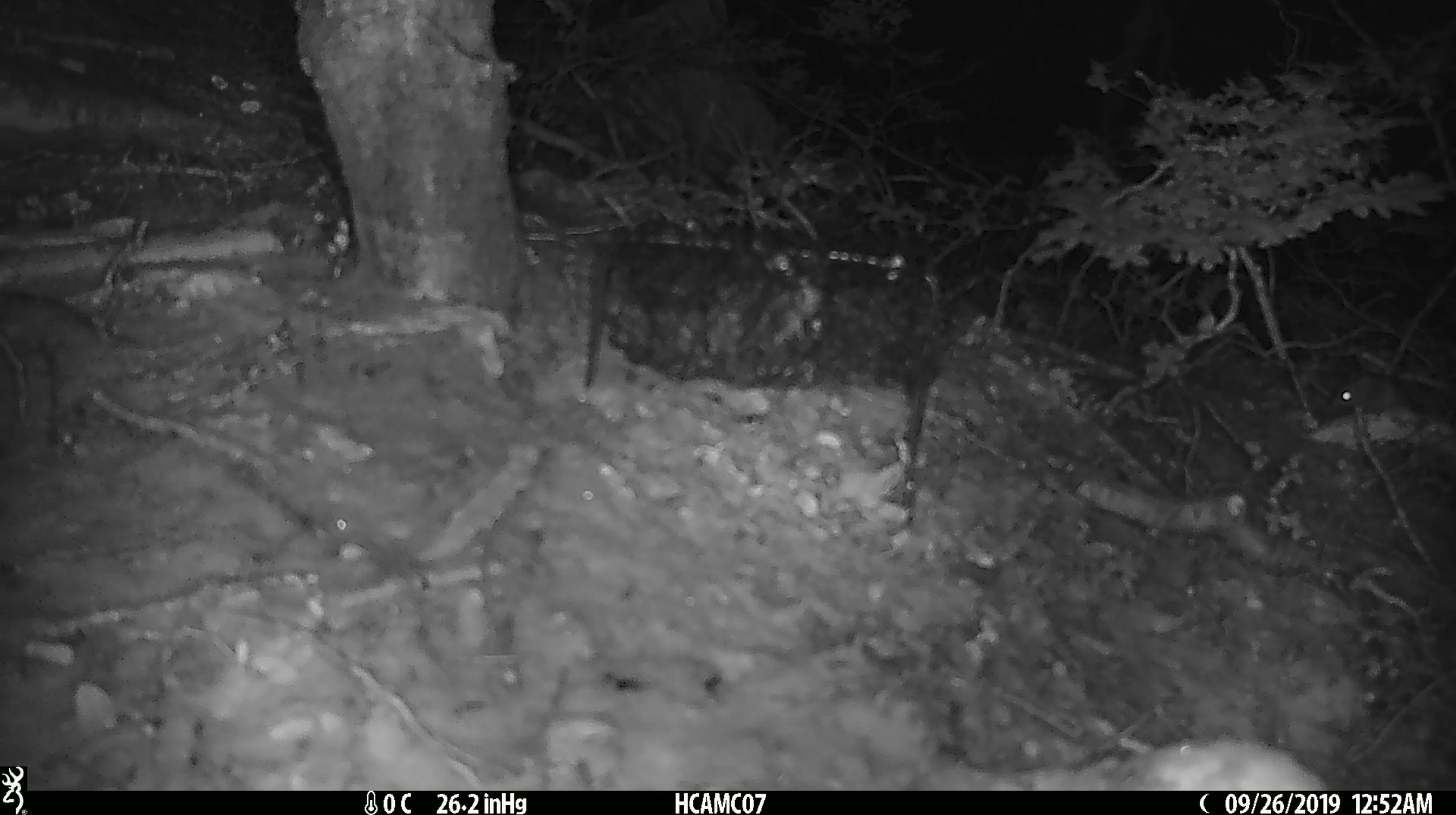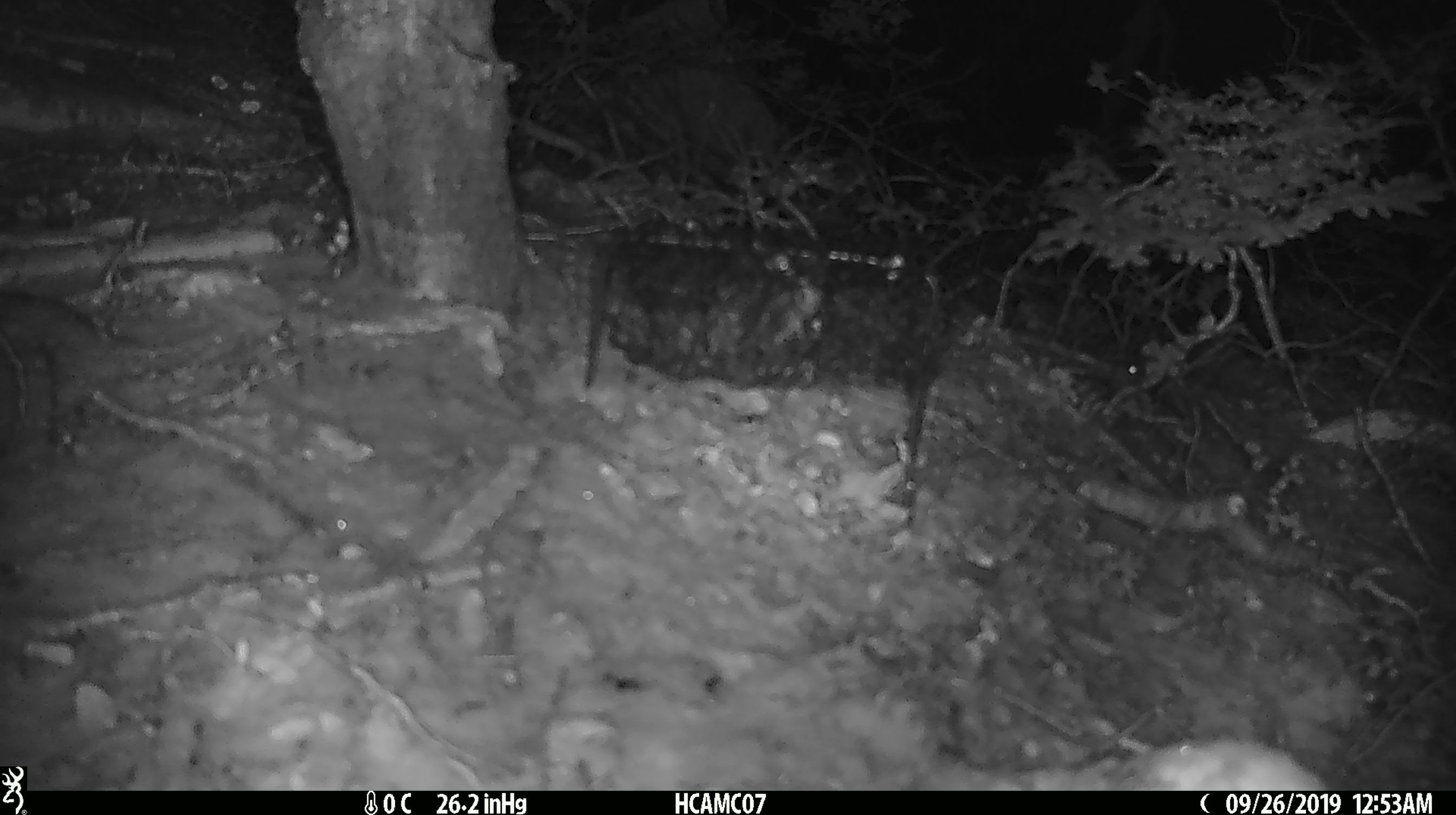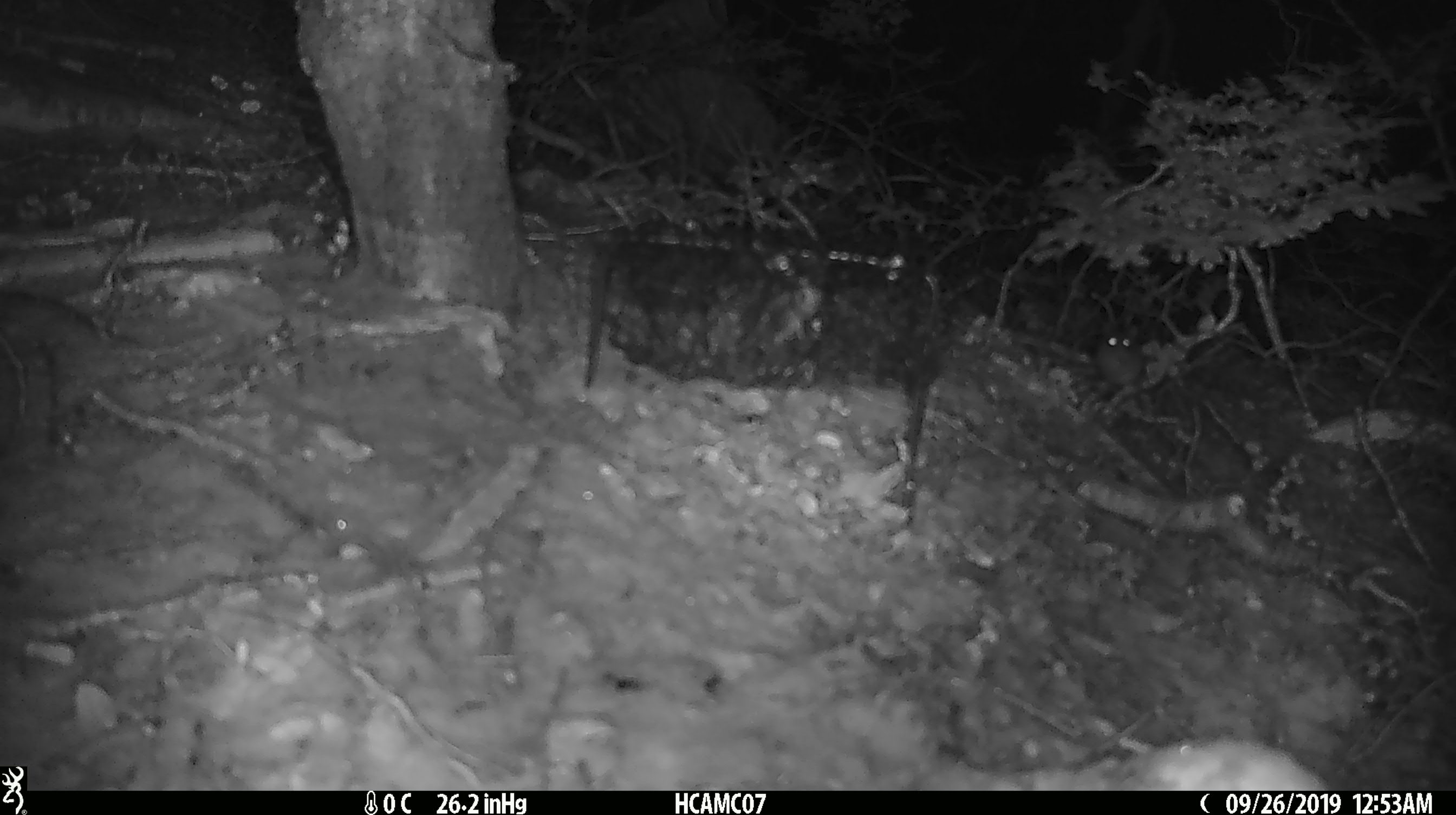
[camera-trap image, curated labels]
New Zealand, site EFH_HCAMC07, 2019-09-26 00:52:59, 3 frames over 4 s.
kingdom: Animalia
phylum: Chordata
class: Mammalia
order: Rodentia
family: Muridae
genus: Mus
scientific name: Mus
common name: mouse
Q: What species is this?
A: Mouse (Mus).